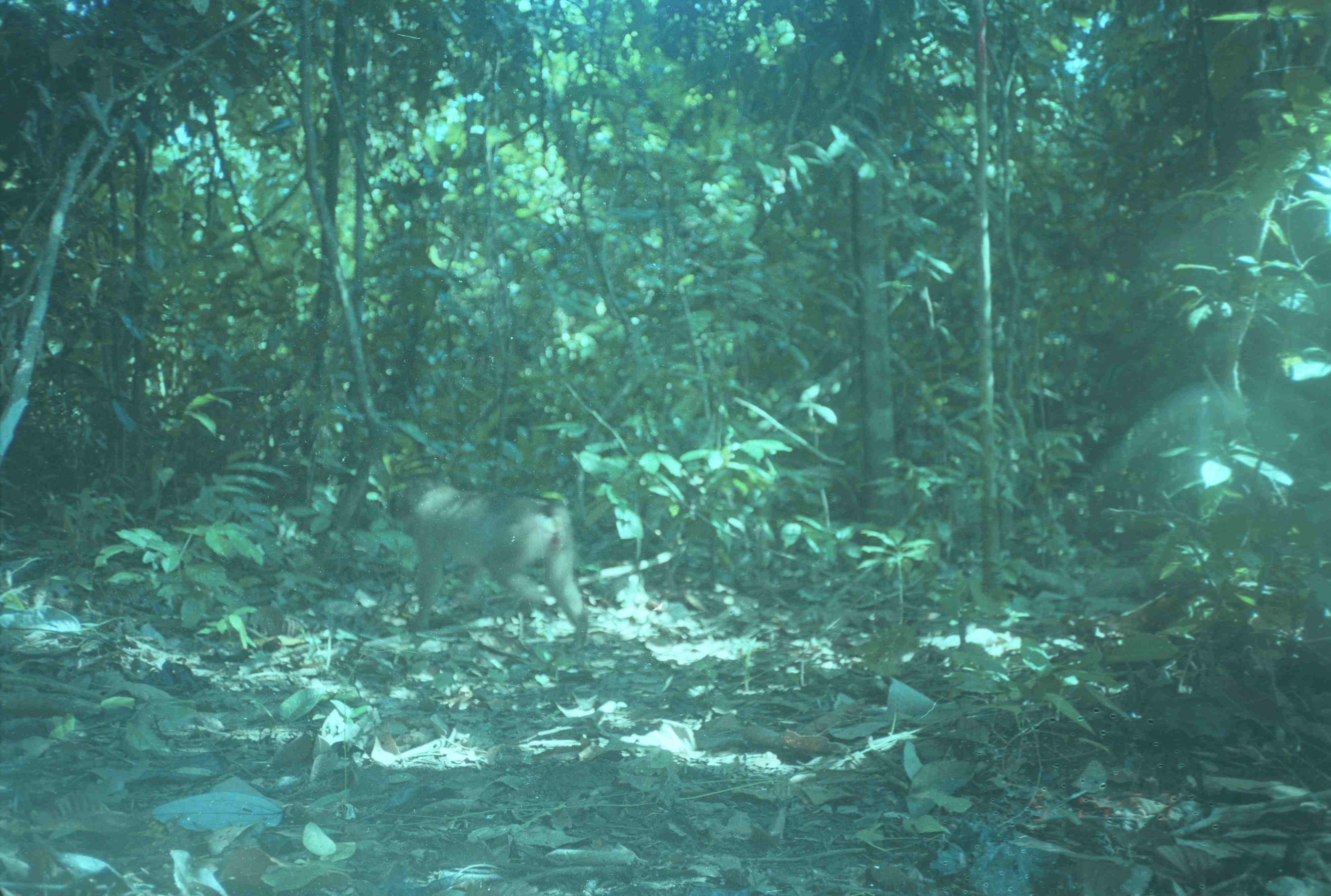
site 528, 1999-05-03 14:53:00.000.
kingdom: Animalia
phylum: Chordata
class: Mammalia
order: Primates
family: Cercopithecidae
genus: Macaca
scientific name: Macaca nemestrina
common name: southern pig-tailed macaque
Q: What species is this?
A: Macaca nemestrina (southern pig-tailed macaque).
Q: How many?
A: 1.